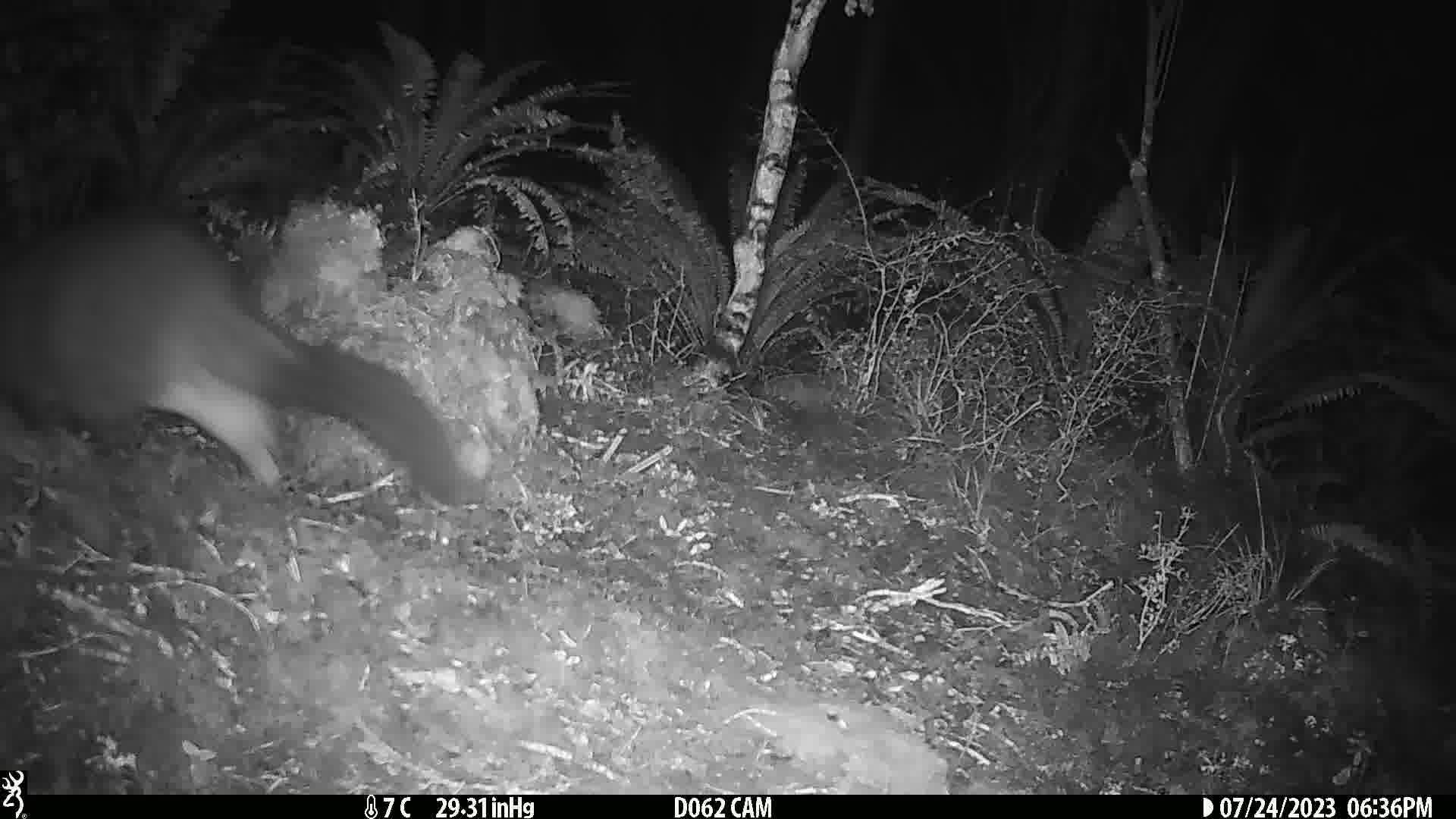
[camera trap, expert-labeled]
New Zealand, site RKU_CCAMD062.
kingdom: Animalia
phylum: Chordata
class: Mammalia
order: Diprotodontia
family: Phalangeridae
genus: Trichosurus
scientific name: Trichosurus vulpecula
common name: common brushtail possum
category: possum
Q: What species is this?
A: Possum (common brushtail possum) (Trichosurus vulpecula).